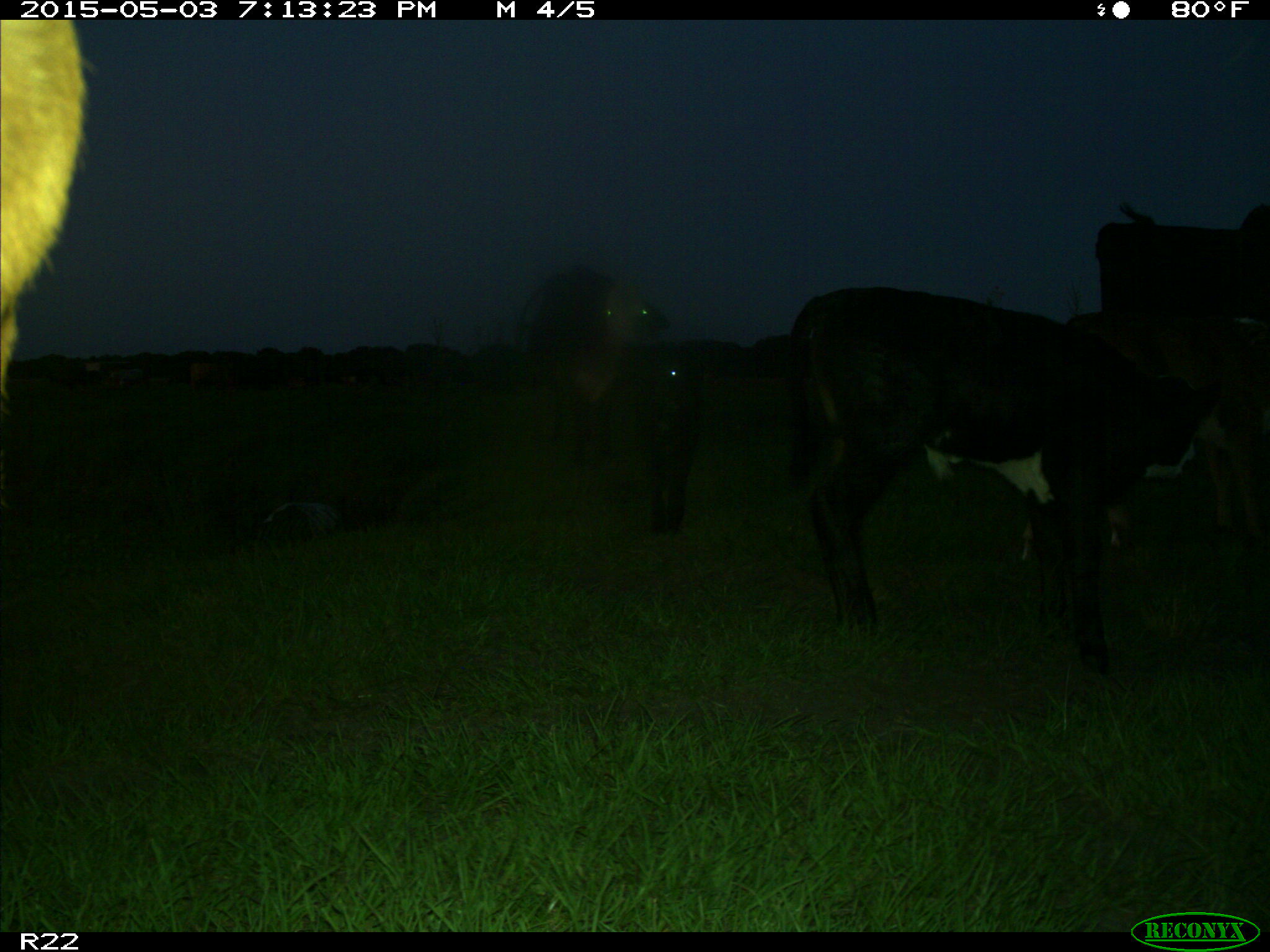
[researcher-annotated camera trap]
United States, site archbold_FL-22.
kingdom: Animalia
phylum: Chordata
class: Mammalia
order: Artiodactyla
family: Bovidae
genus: Bos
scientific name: Bos taurus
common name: domestic cow